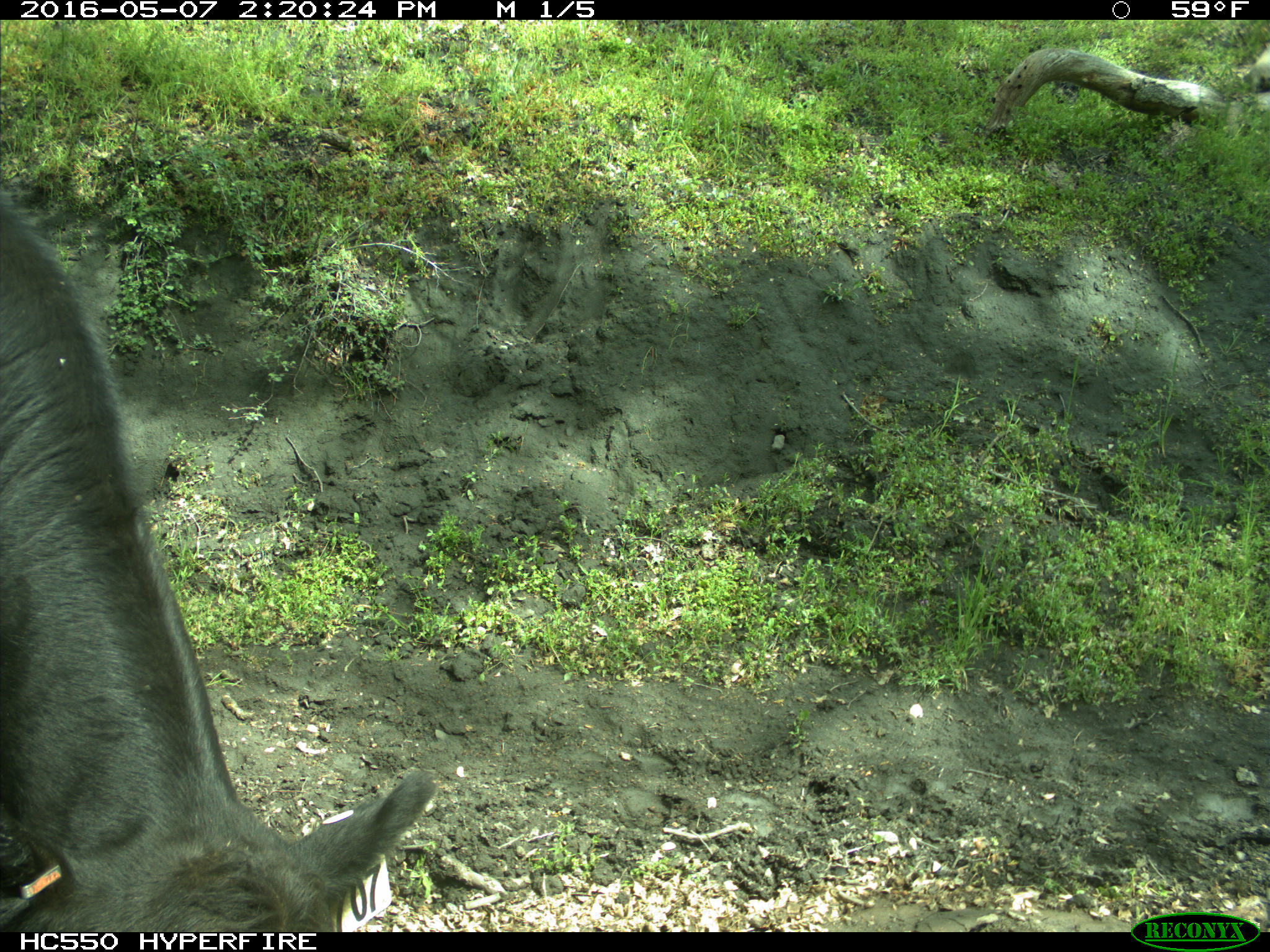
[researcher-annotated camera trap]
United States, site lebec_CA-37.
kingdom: Animalia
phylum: Chordata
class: Mammalia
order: Artiodactyla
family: Bovidae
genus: Bos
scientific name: Bos taurus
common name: domestic cow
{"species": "Bos taurus (domestic cow)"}